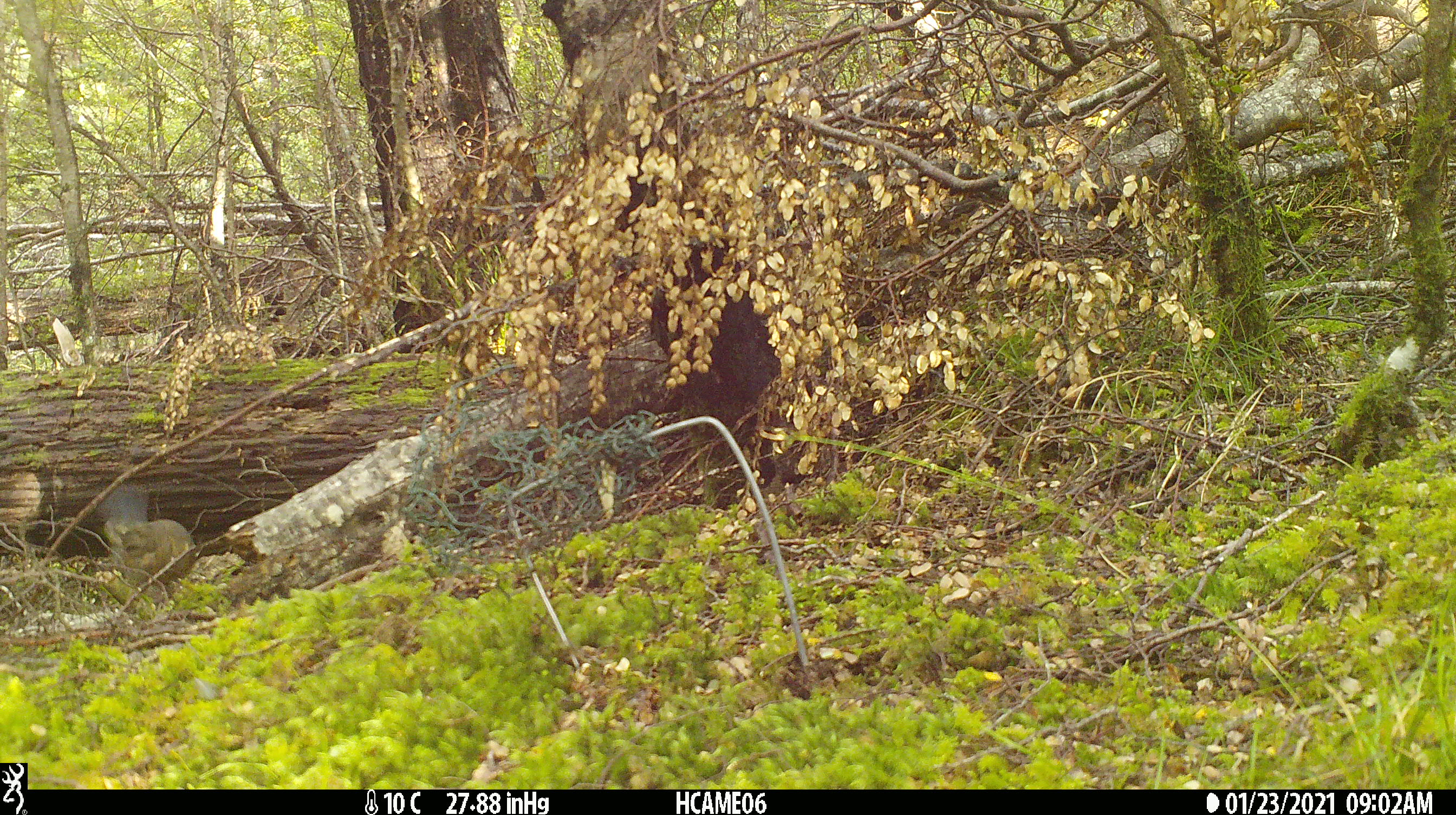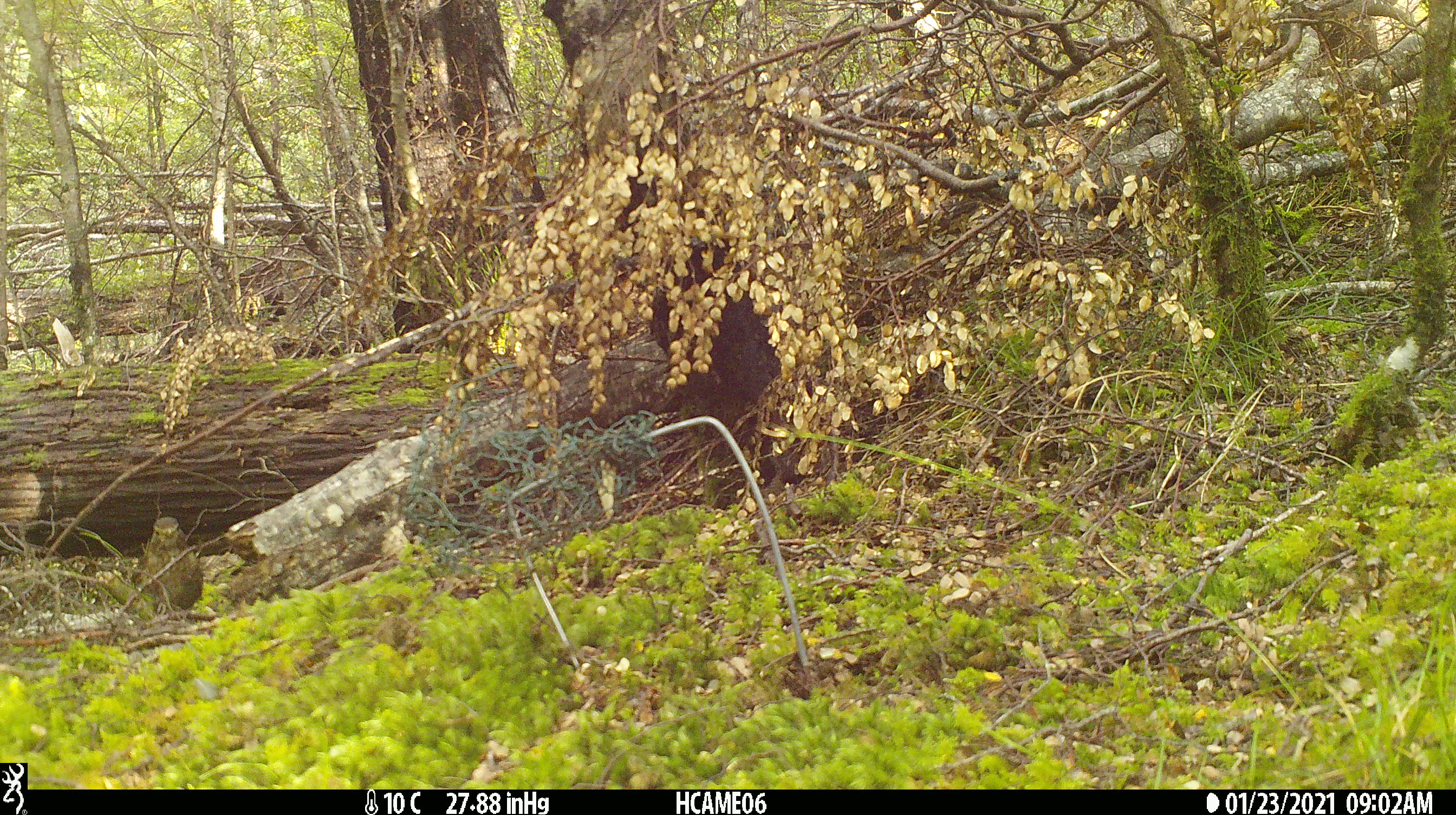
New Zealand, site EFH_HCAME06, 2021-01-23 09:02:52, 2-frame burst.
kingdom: Animalia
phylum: Chordata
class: Aves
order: Passeriformes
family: Turdidae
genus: Turdus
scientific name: Turdus merula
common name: eurasian blackbird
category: blackbird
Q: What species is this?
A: Blackbird (eurasian blackbird) (Turdus merula).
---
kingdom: Animalia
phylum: Chordata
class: Aves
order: Passeriformes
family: Turdidae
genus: Turdus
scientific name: Turdus philomelos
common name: song thrush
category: thrush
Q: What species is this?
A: Thrush (song thrush) (Turdus philomelos).